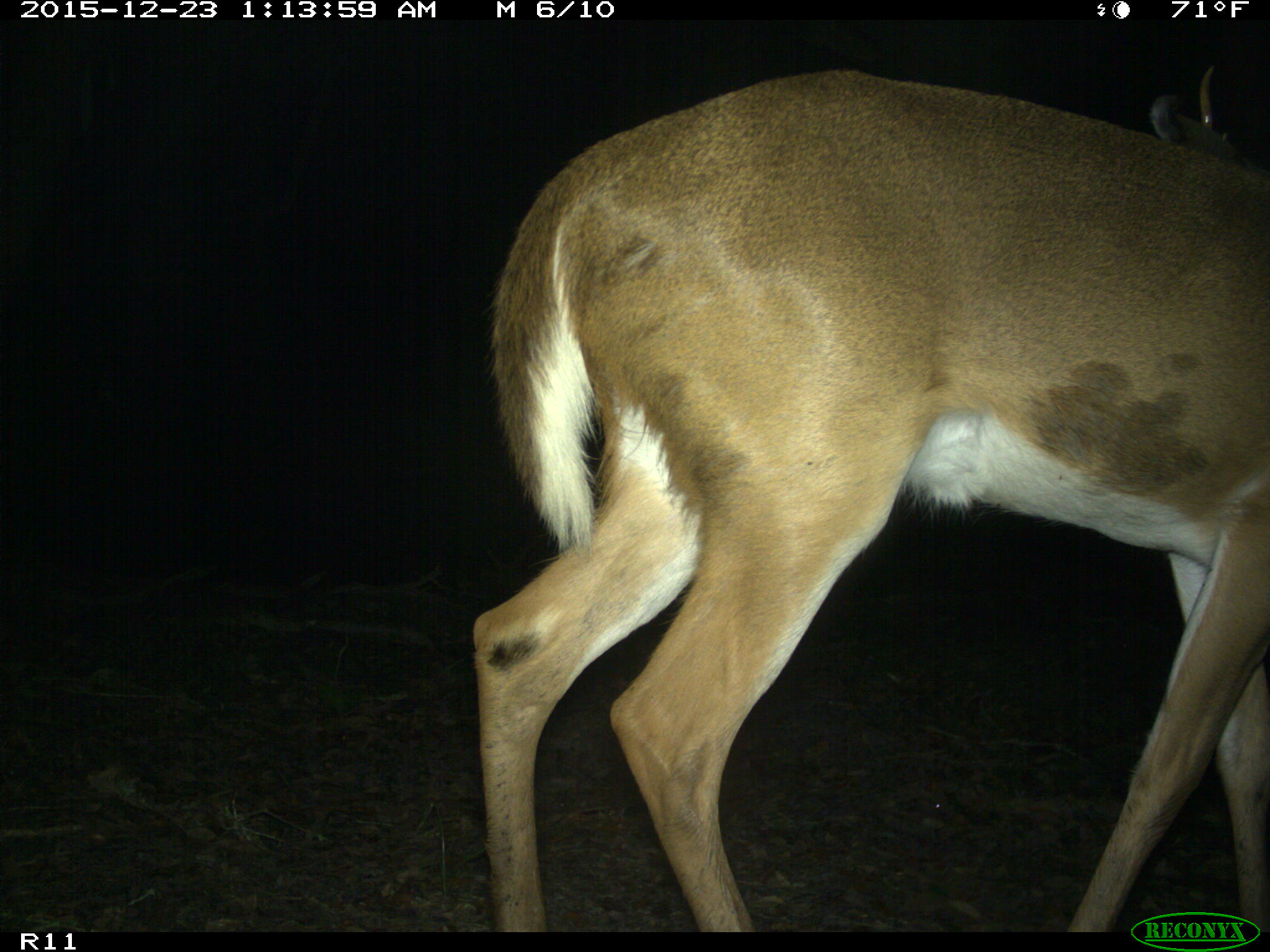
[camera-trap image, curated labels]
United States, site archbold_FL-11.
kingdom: Animalia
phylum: Chordata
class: Mammalia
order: Artiodactyla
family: Cervidae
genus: Odocoileus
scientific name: Odocoileus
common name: deer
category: unidentified deer